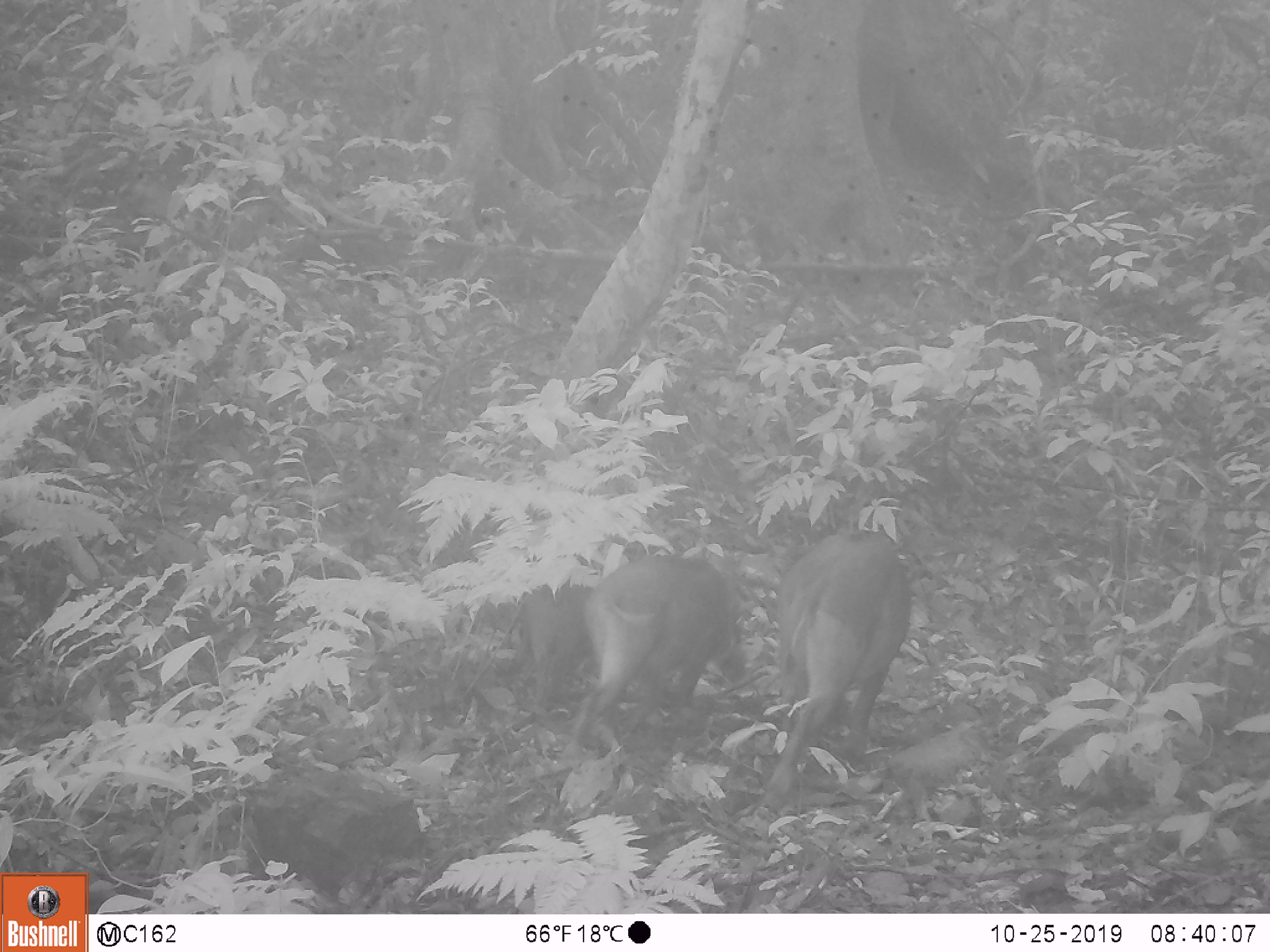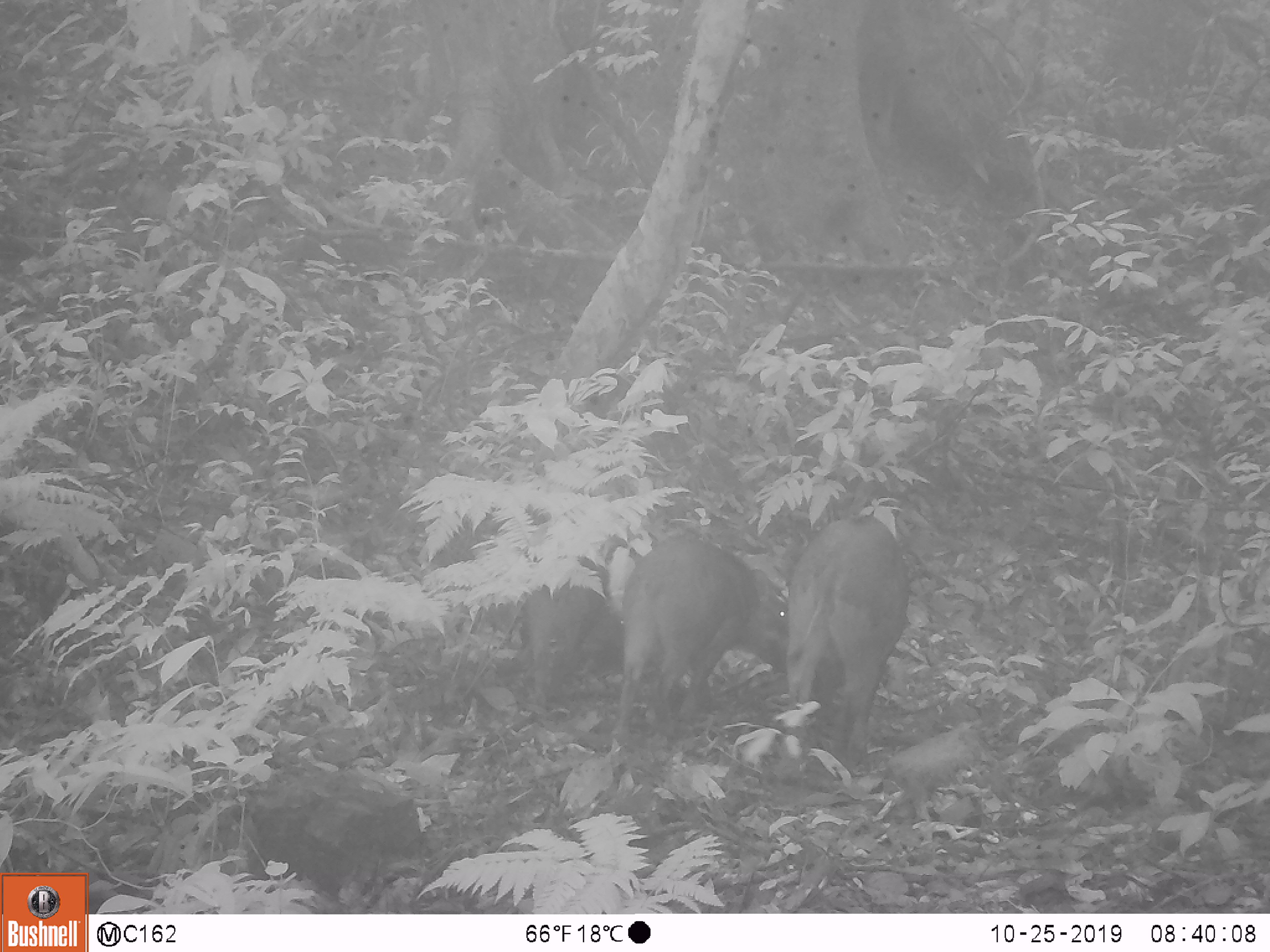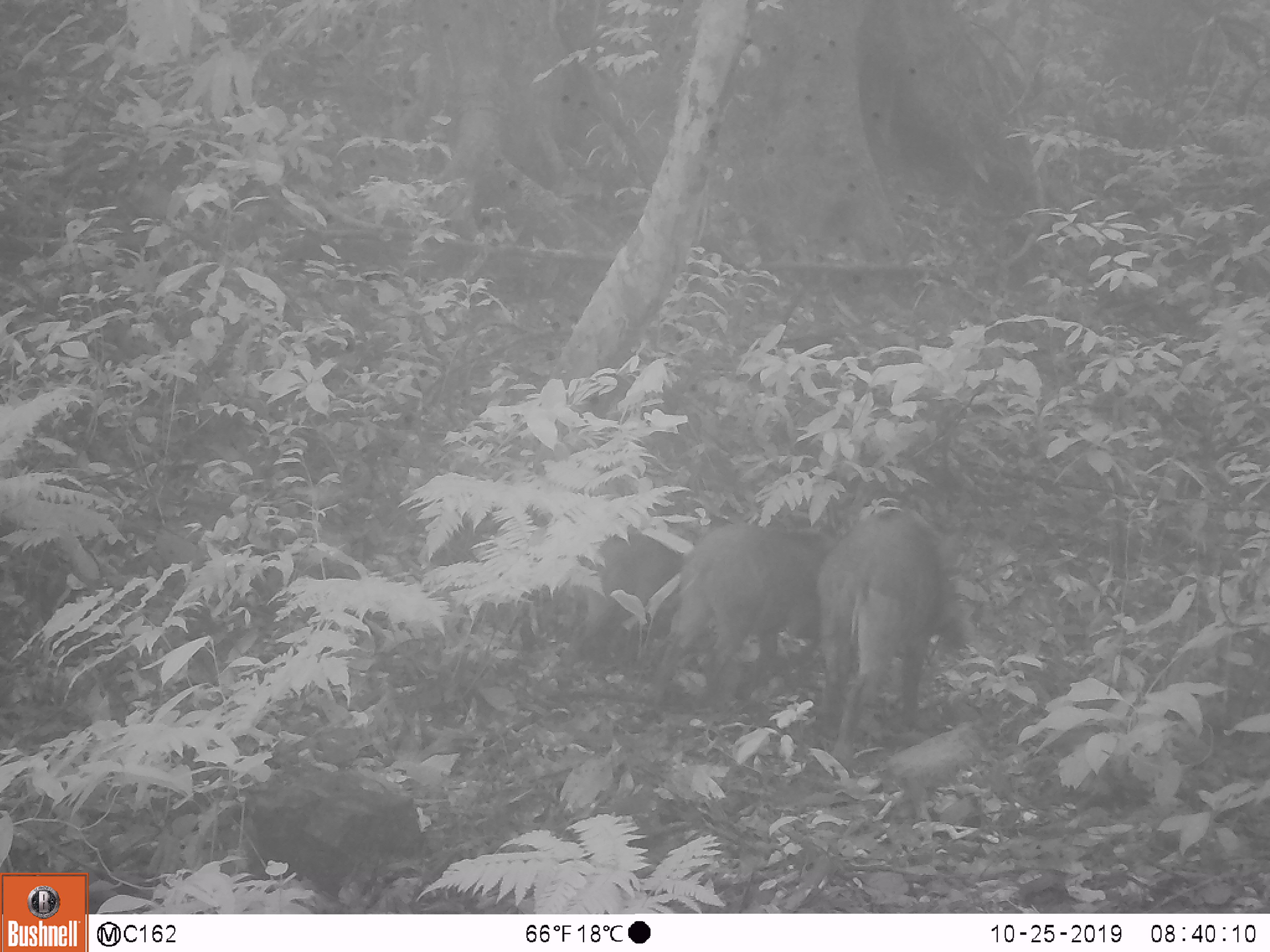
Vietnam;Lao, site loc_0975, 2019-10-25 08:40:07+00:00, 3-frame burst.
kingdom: Animalia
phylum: Chordata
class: Mammalia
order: Artiodactyla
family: Suidae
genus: Sus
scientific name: Sus scrofa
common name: eurasian wild pig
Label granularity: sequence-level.